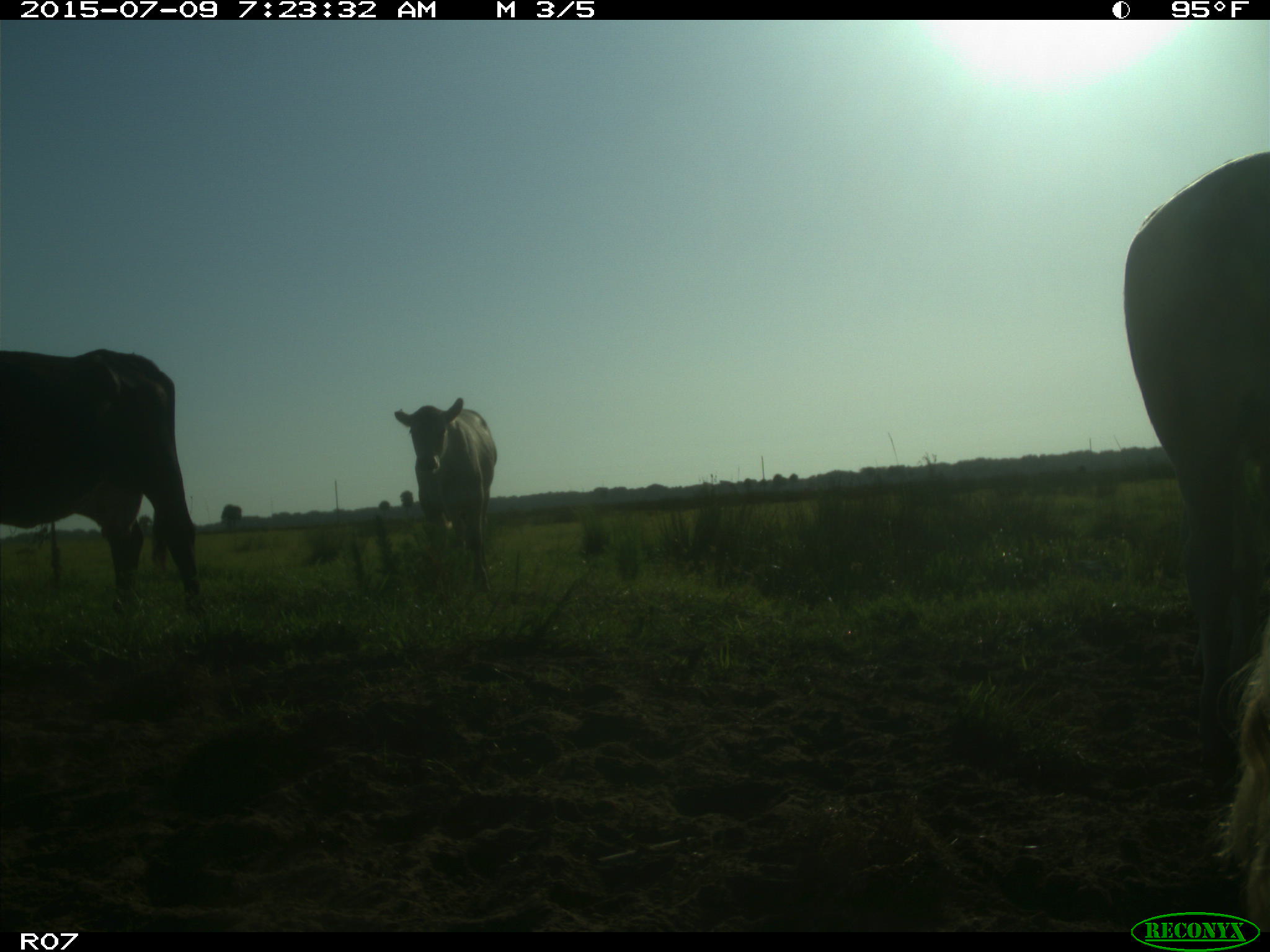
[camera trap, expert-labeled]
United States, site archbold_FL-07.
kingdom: Animalia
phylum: Chordata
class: Mammalia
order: Artiodactyla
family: Bovidae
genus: Bos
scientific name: Bos taurus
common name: domestic cow